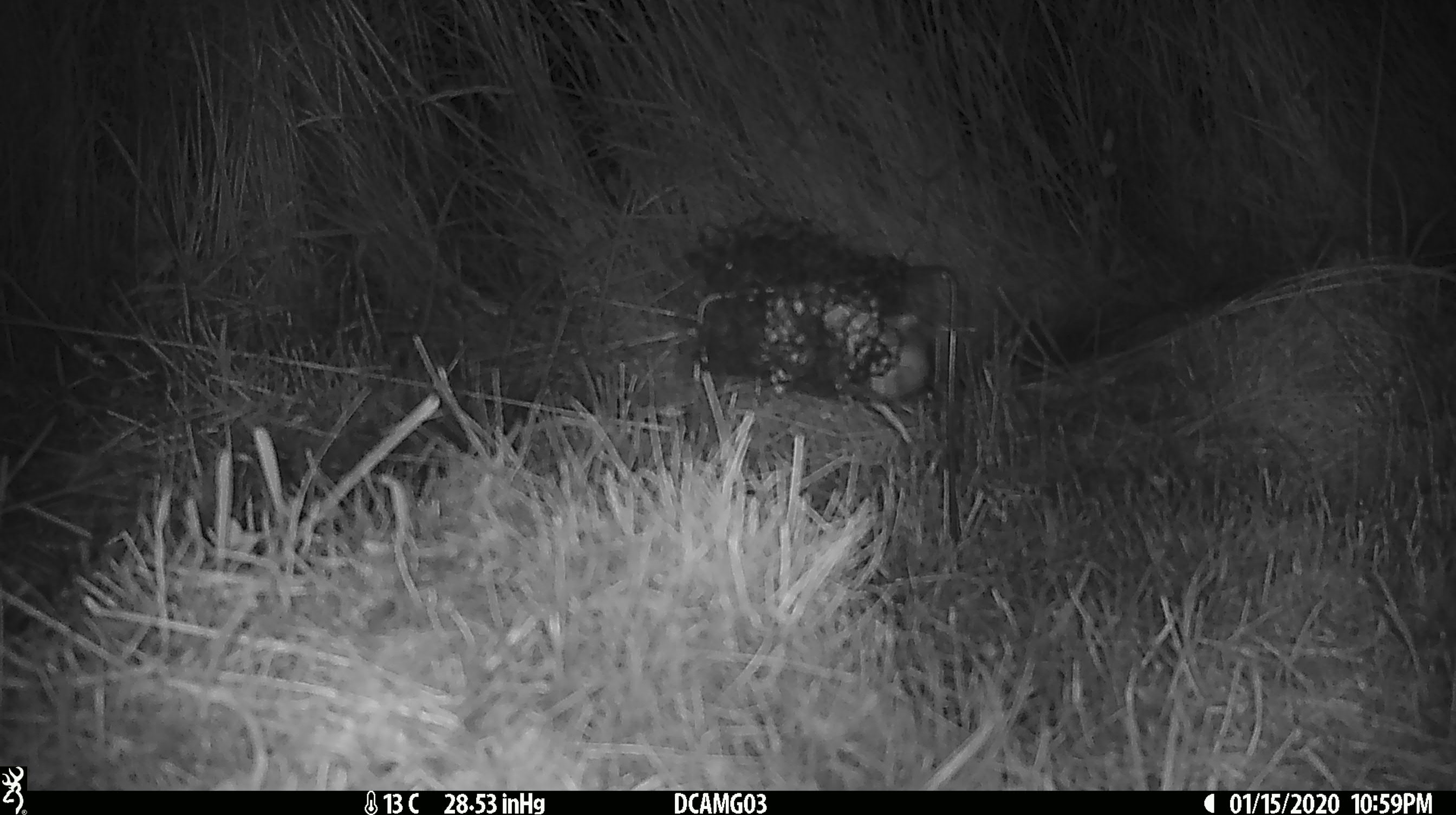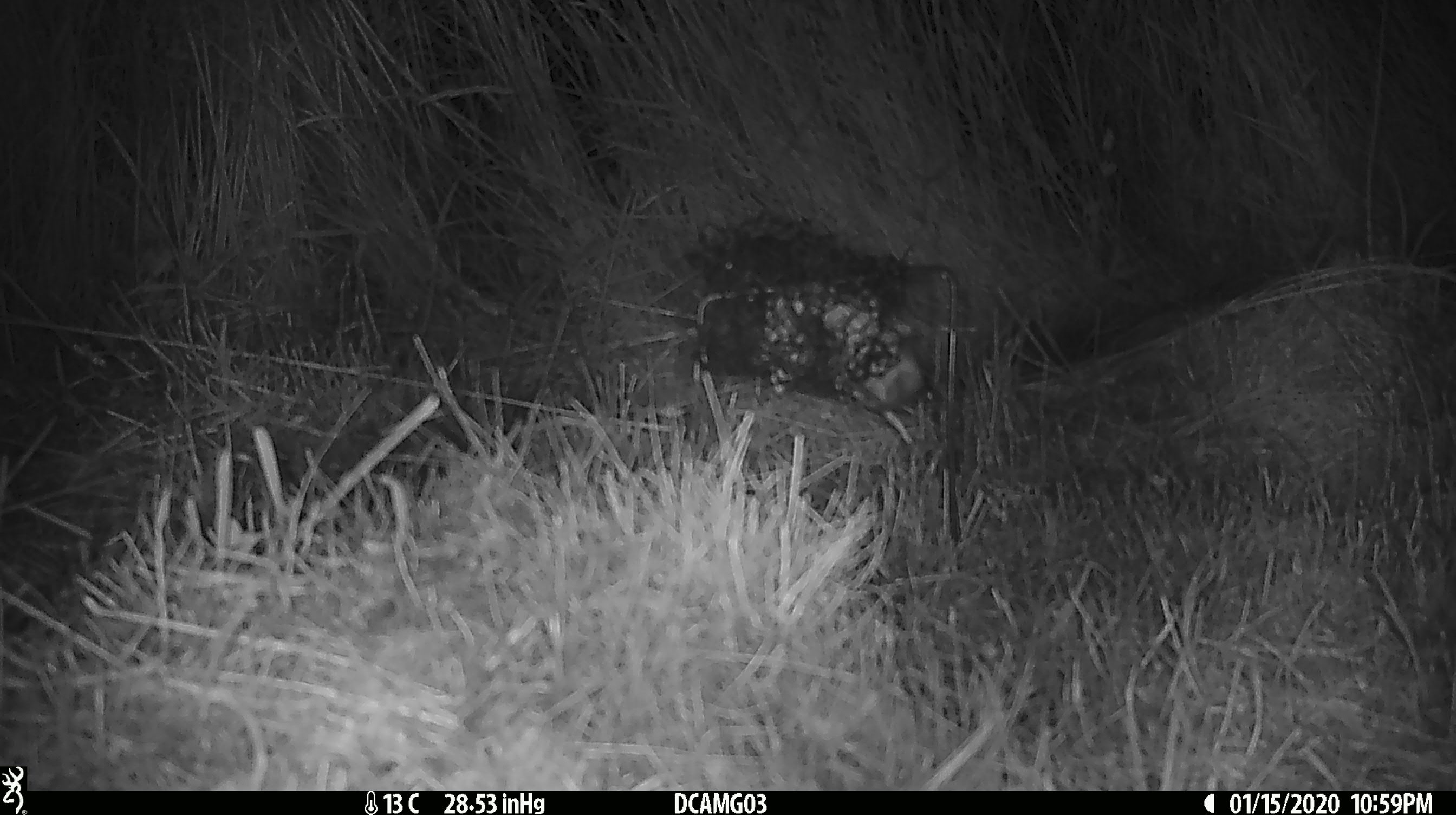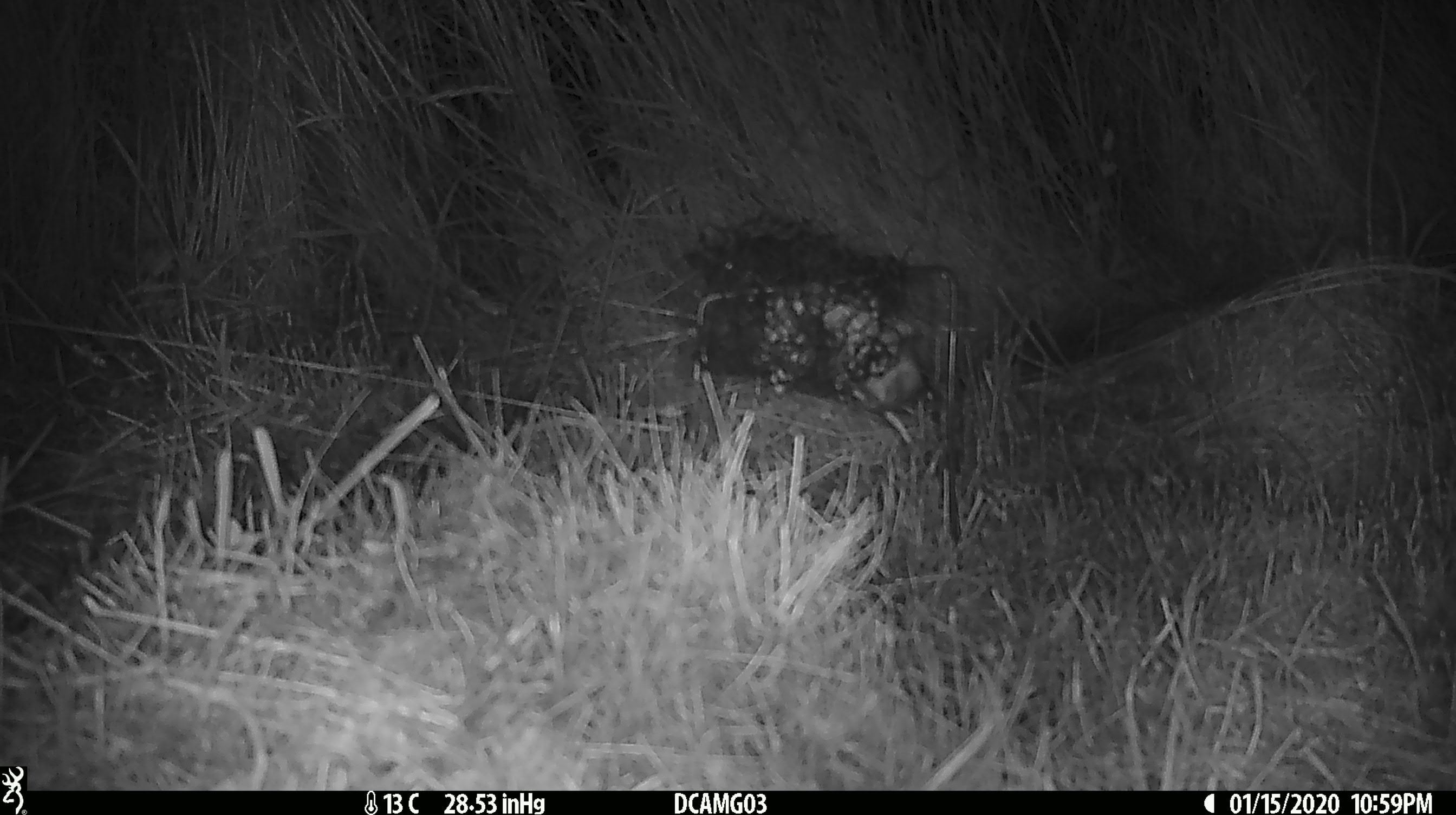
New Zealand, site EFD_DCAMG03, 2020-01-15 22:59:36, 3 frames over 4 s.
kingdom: Animalia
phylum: Chordata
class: Mammalia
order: Rodentia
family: Muridae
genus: Mus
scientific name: Mus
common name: mouse